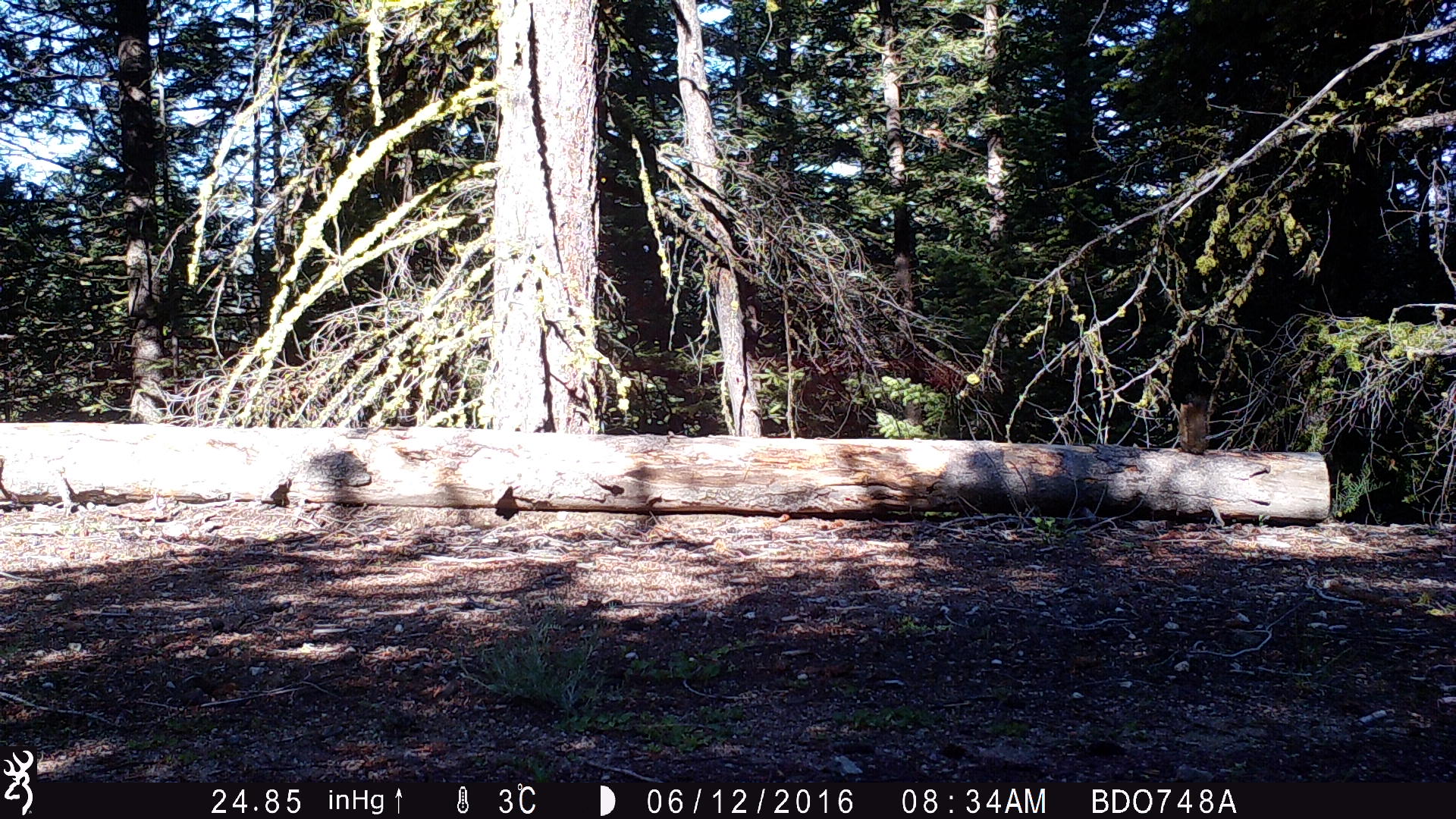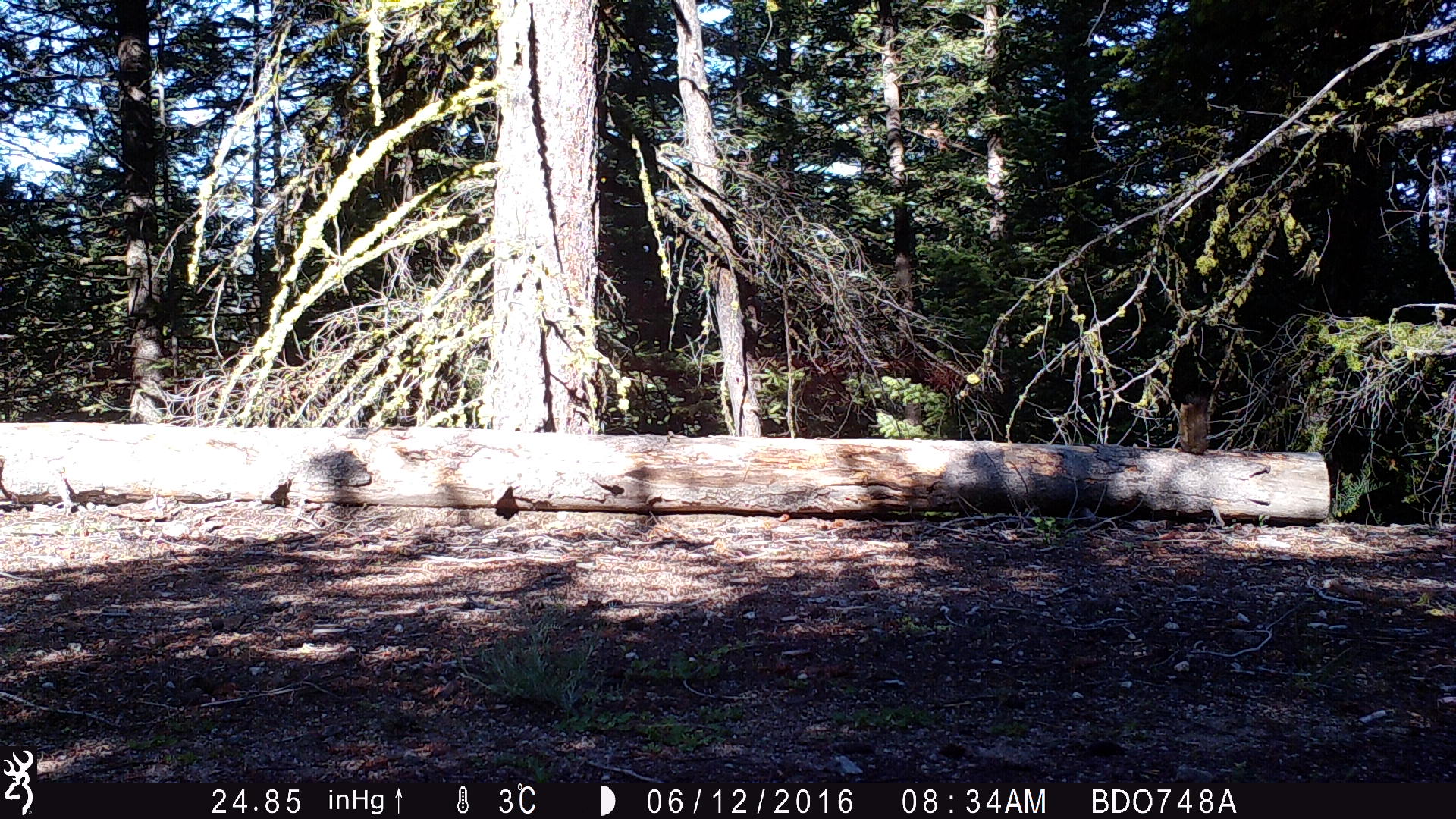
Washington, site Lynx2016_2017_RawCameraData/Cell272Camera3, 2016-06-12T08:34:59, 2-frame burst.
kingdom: Animalia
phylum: Chordata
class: Mammalia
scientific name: Mammalia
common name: small mammal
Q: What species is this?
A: Small mammal (Mammalia).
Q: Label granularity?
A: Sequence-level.